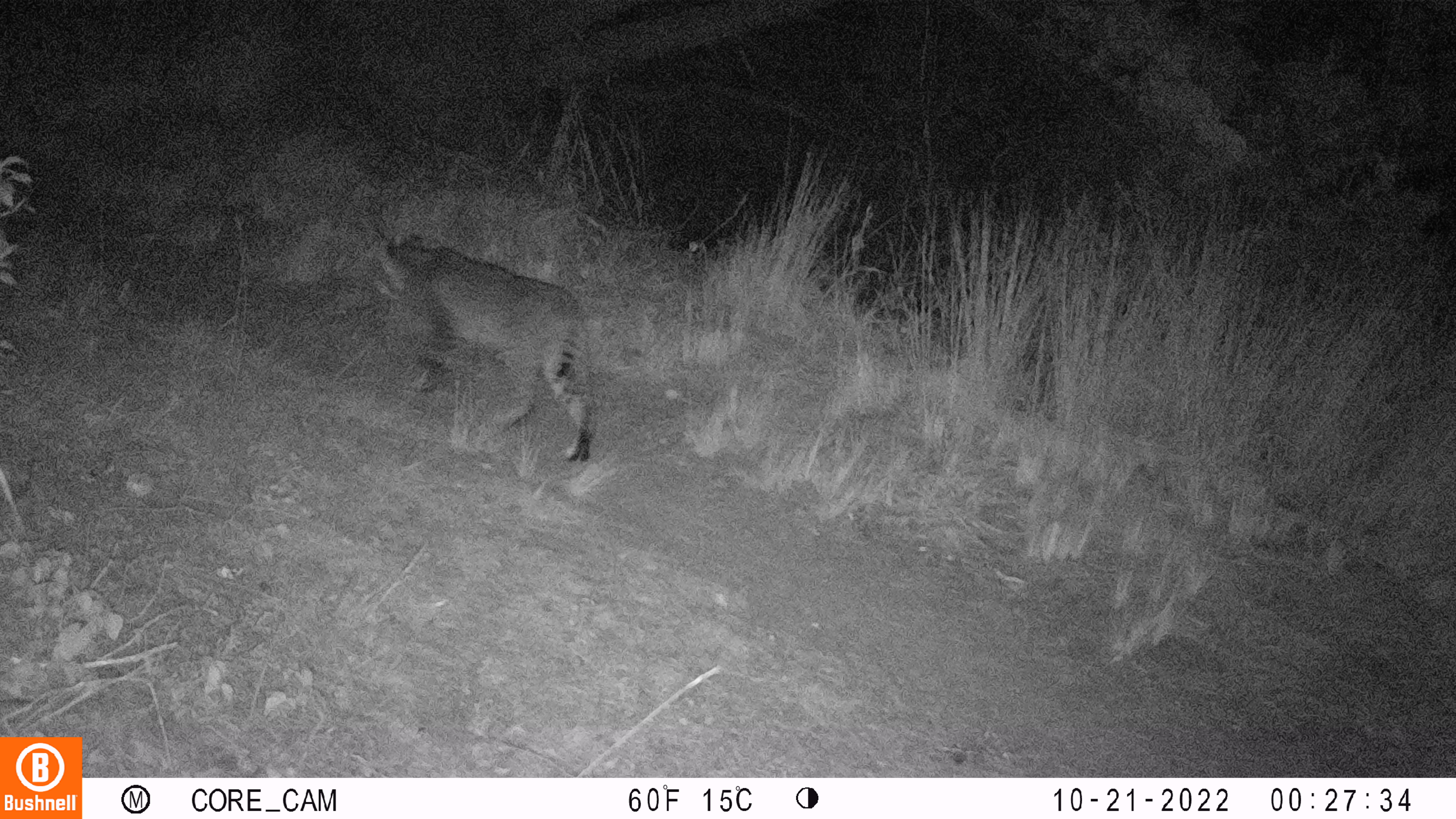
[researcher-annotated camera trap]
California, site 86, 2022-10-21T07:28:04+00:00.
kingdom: Animalia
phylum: Chordata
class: Mammalia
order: Carnivora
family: Felidae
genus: Lynx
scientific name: Lynx rufus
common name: bobcat